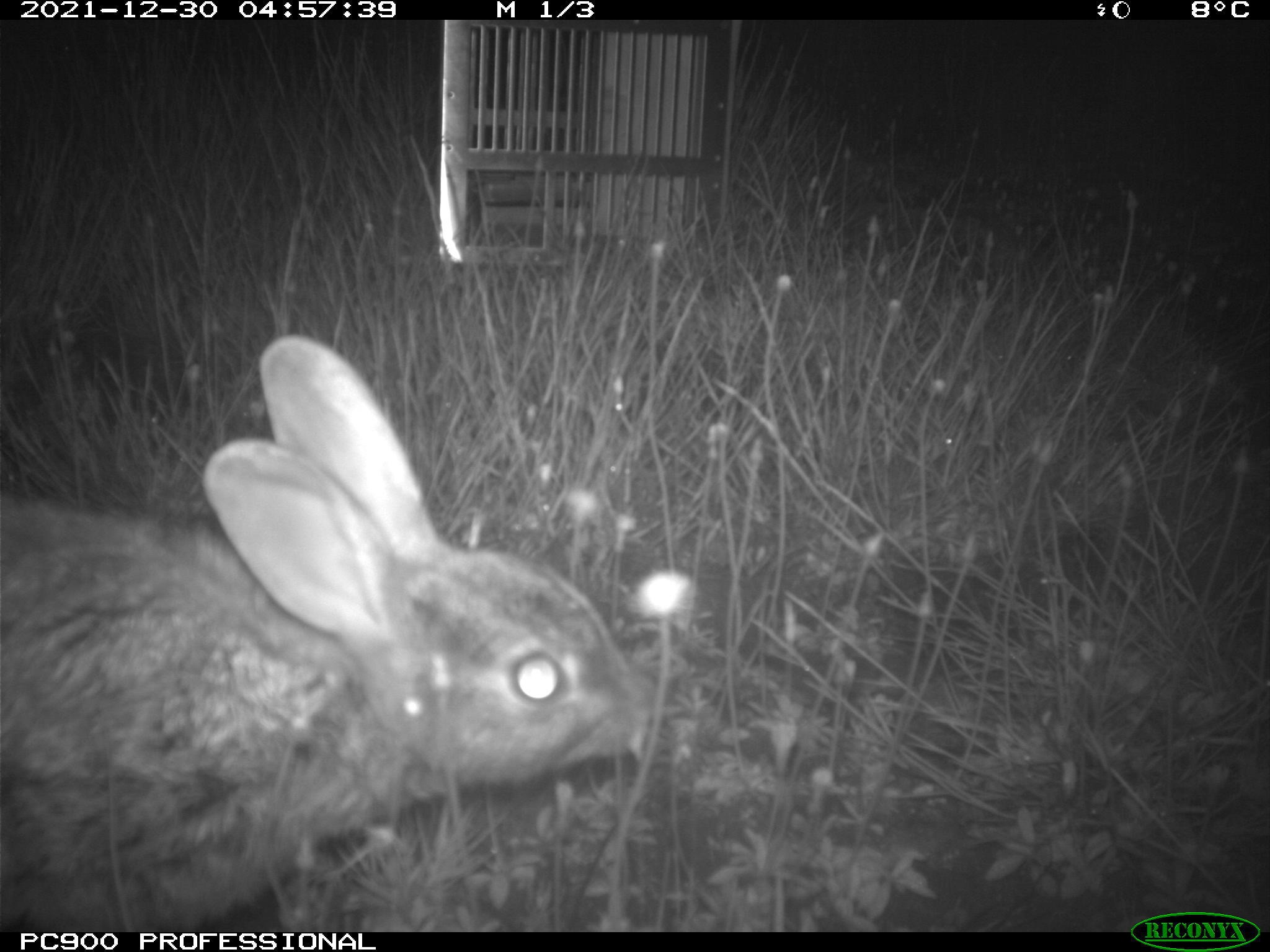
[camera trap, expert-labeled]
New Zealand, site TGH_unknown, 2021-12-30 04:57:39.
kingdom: Animalia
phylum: Chordata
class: Mammalia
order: Lagomorpha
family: Leporidae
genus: Oryctolagus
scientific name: Oryctolagus cuniculus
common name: european rabbit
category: rabbit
Rabbit (european rabbit) (Oryctolagus cuniculus).